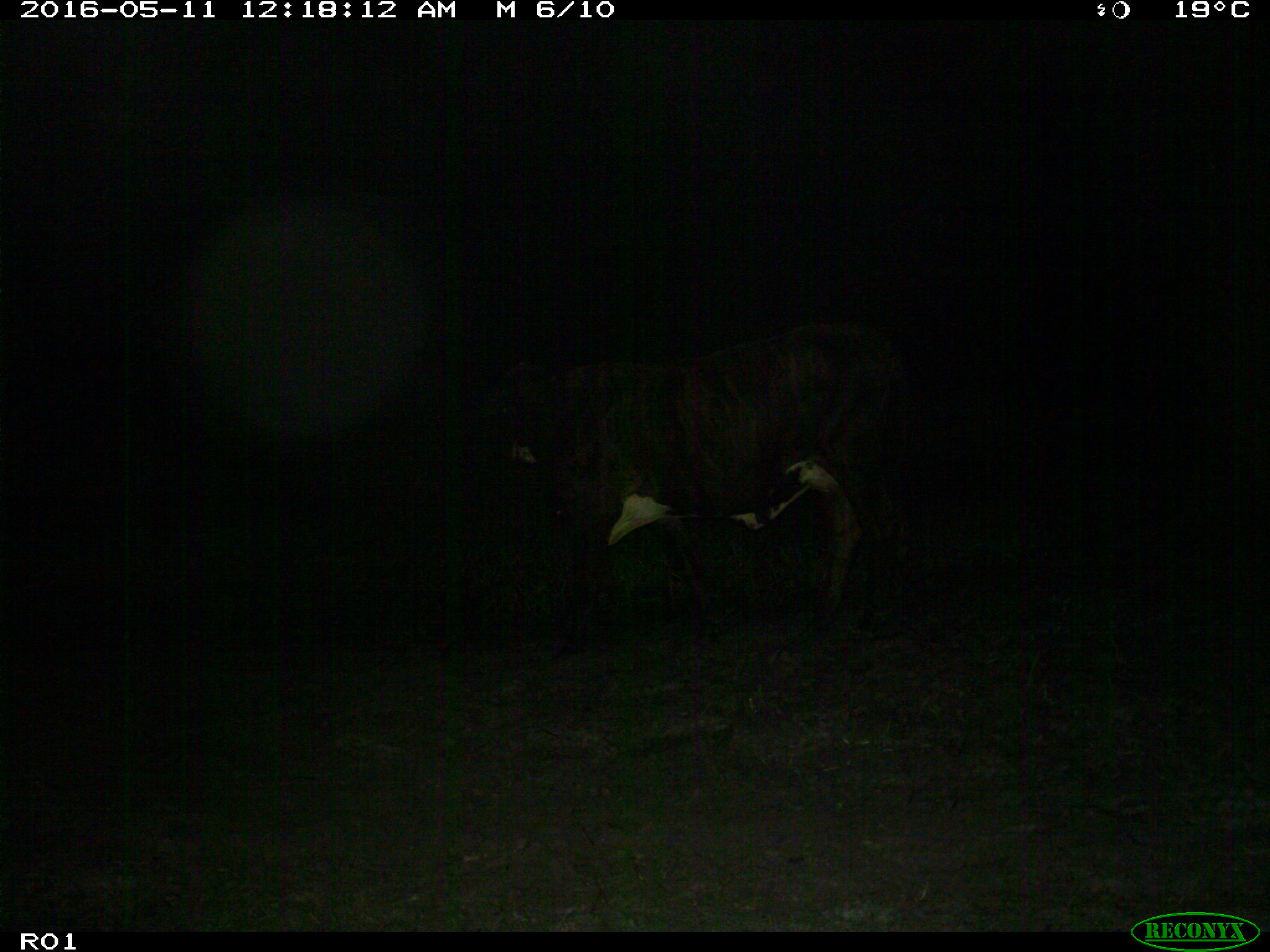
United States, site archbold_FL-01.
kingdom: Animalia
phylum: Chordata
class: Mammalia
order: Artiodactyla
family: Bovidae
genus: Bos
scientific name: Bos taurus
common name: domestic cow